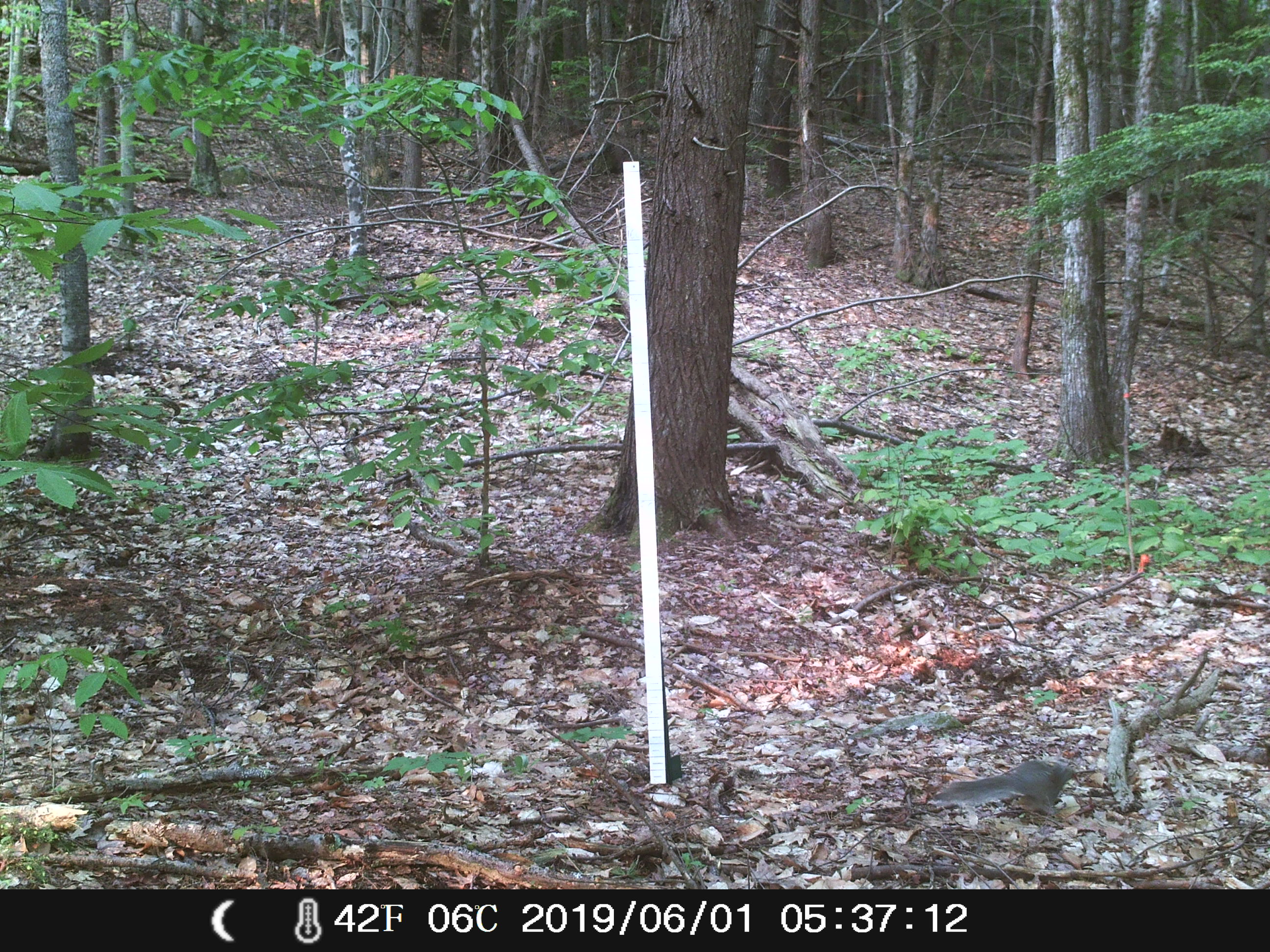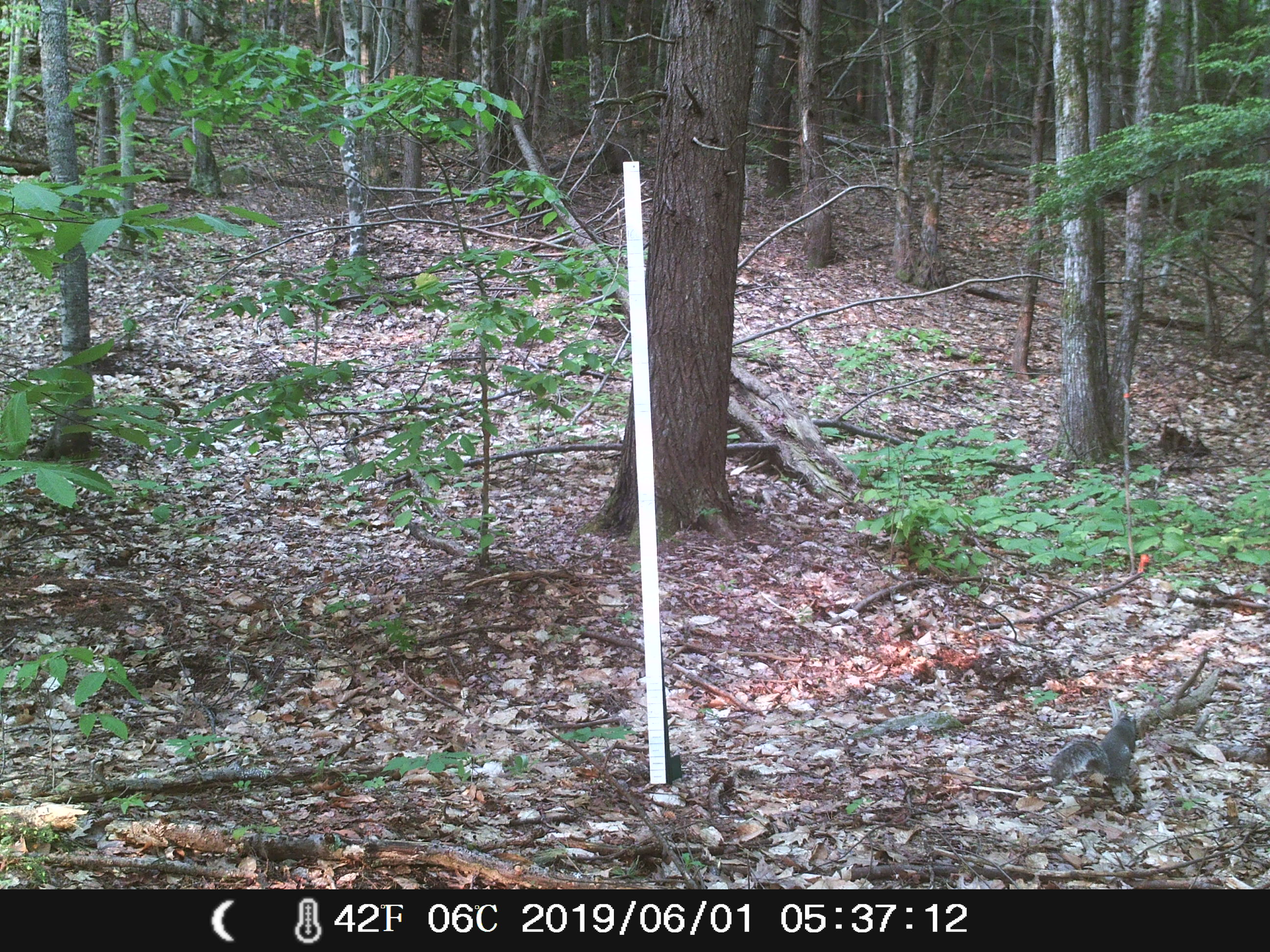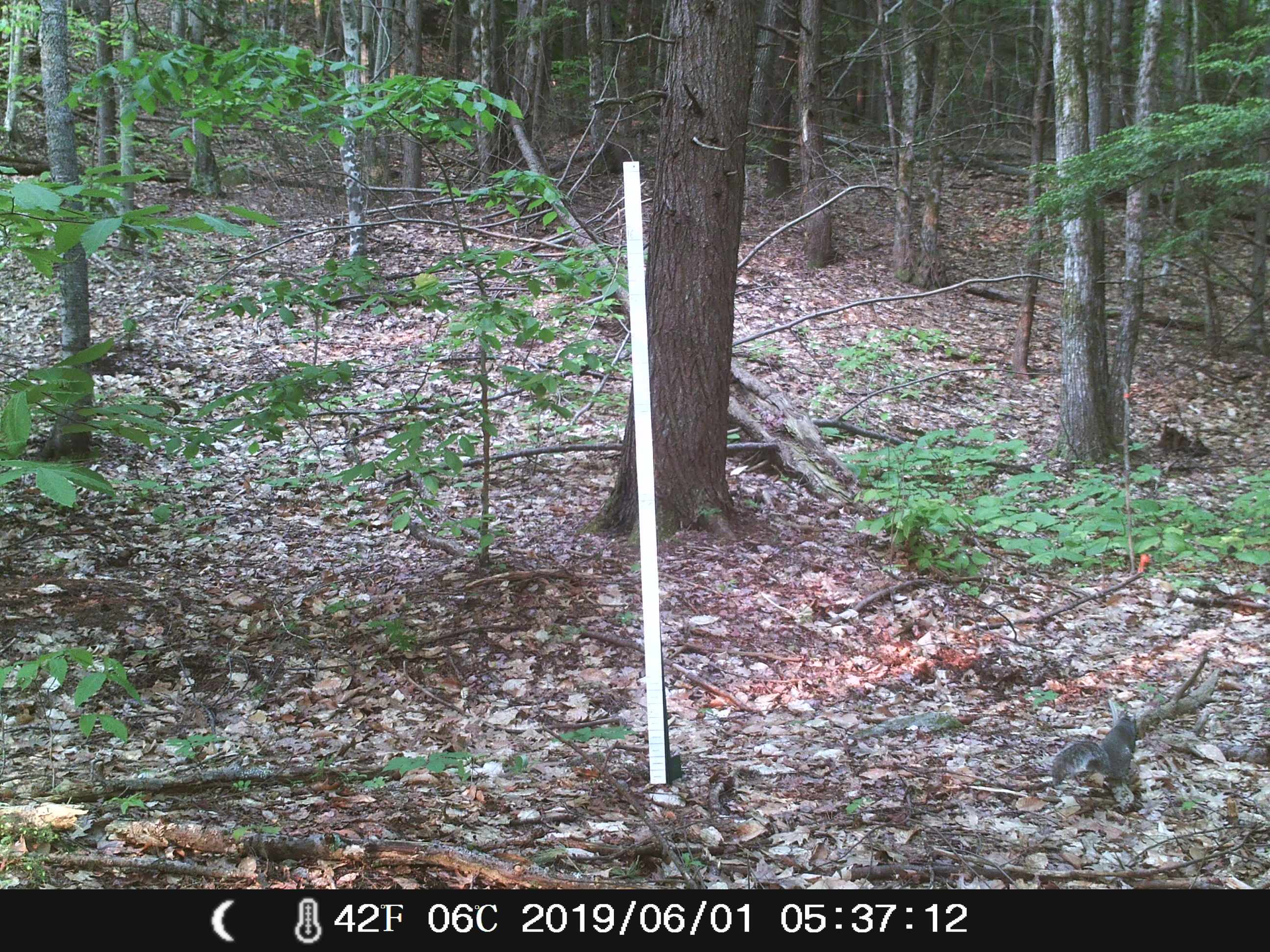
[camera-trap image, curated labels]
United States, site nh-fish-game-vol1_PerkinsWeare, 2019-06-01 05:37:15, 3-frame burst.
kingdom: Animalia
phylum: Chordata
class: Mammalia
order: Rodentia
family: Sciuridae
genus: Sciurus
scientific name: Sciurus carolinensis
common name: gray squirrel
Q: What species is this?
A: Gray squirrel (Sciurus carolinensis).